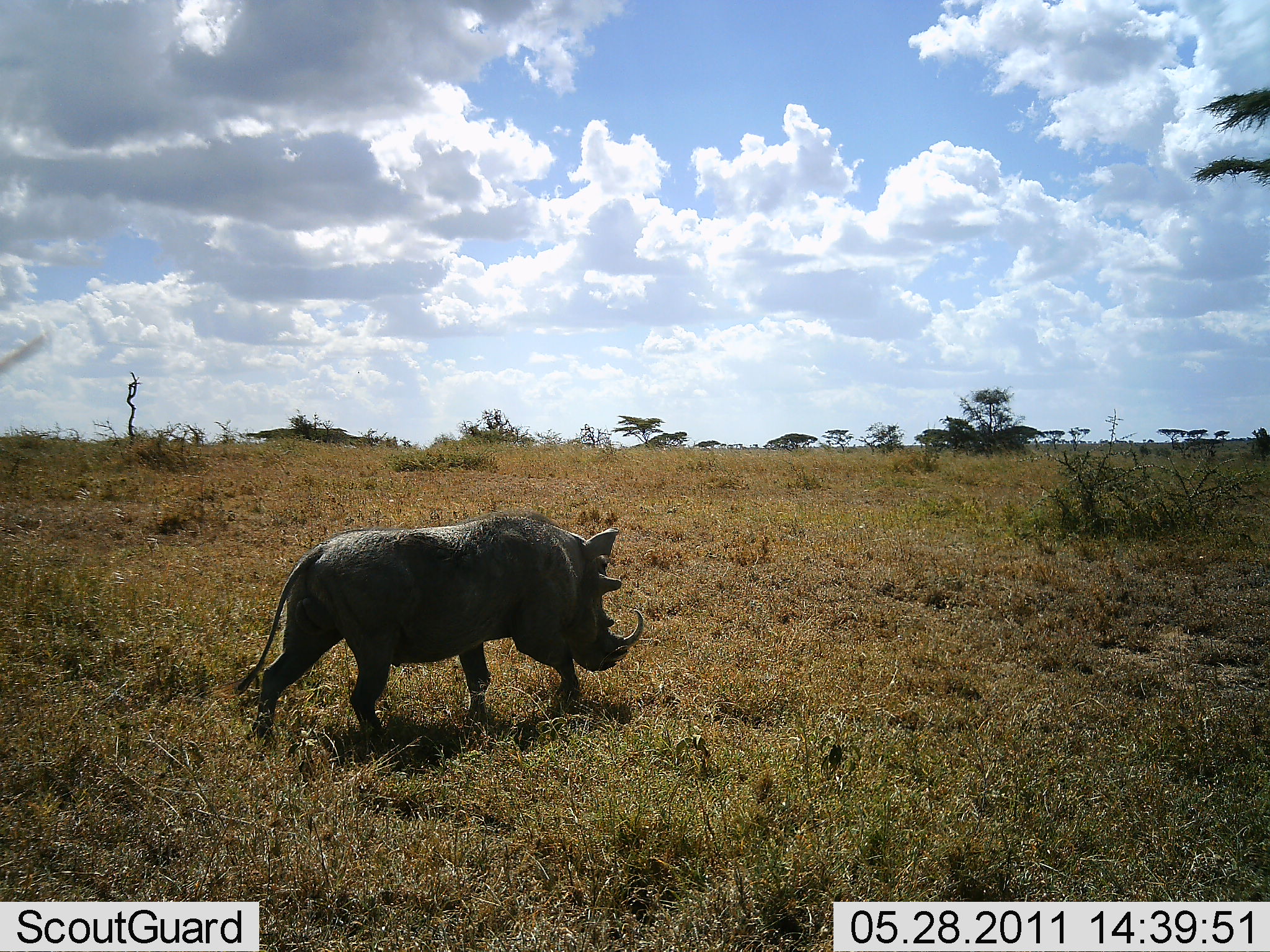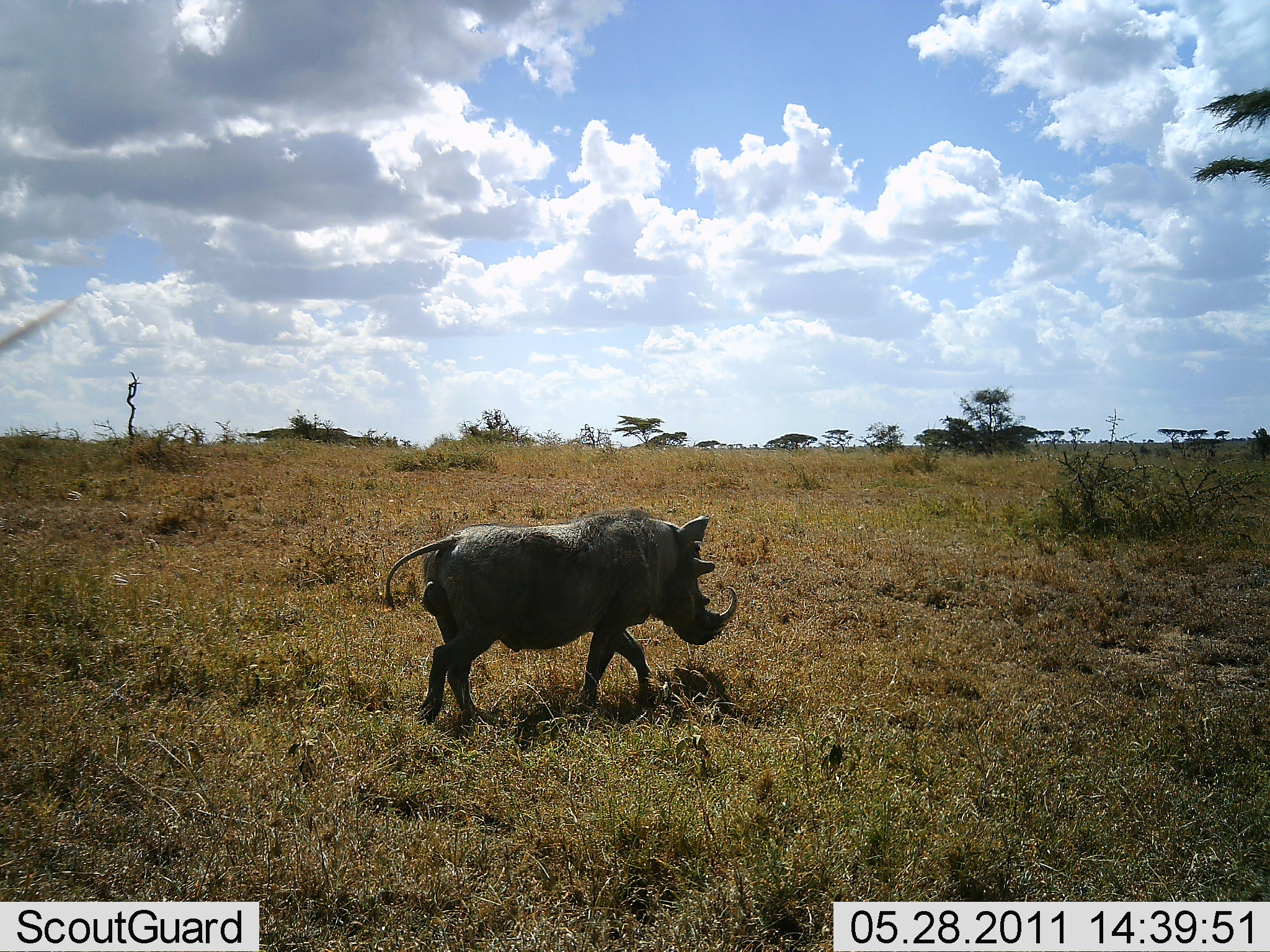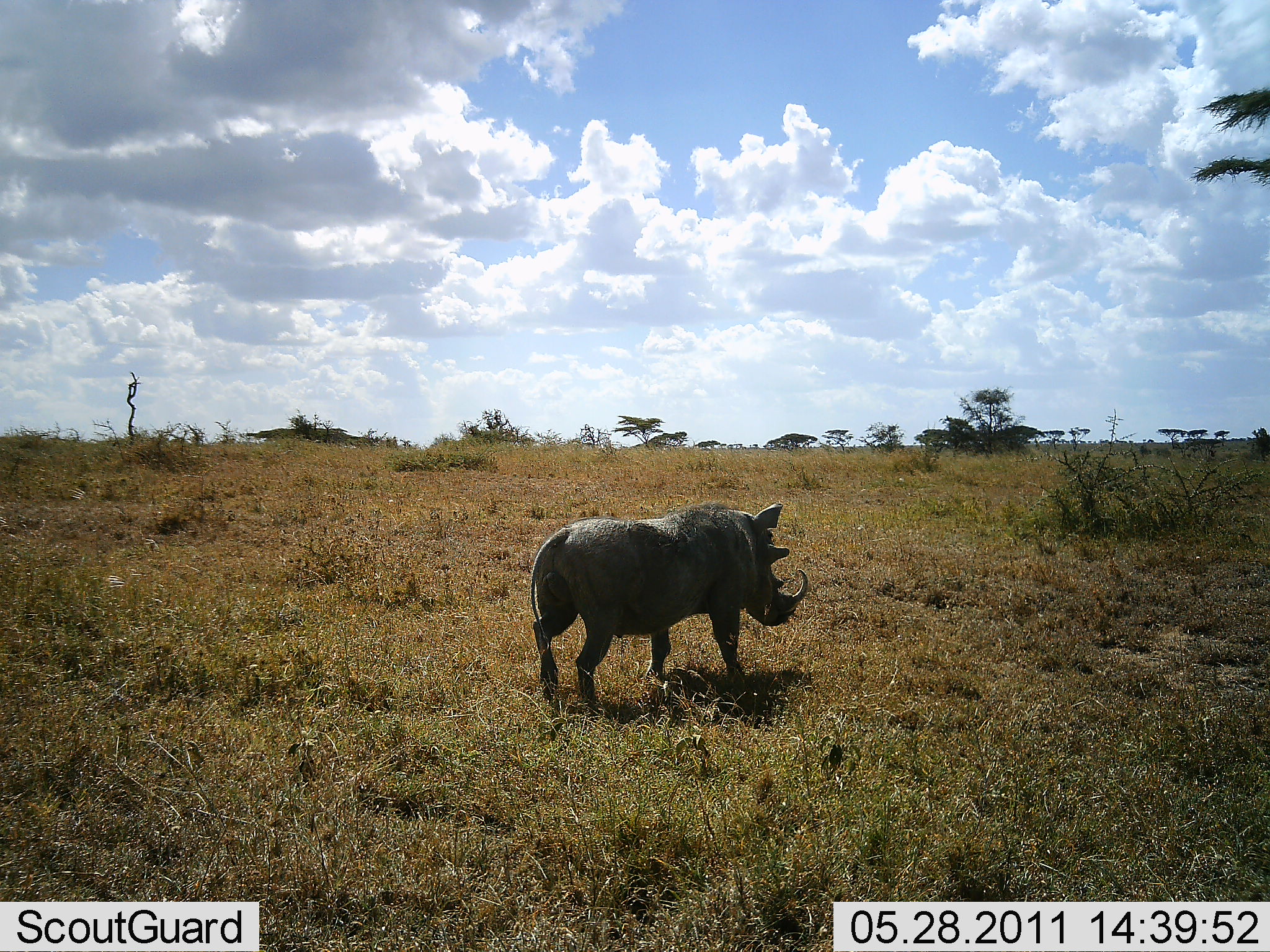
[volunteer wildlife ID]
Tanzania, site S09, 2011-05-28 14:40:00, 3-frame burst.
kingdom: Animalia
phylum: Chordata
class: Mammalia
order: Artiodactyla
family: Suidae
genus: Phacochoerus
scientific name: Phacochoerus africanus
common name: warthog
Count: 1.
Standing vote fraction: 8%.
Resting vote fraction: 0%.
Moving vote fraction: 92%.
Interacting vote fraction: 0%.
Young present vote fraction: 0%.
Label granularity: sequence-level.